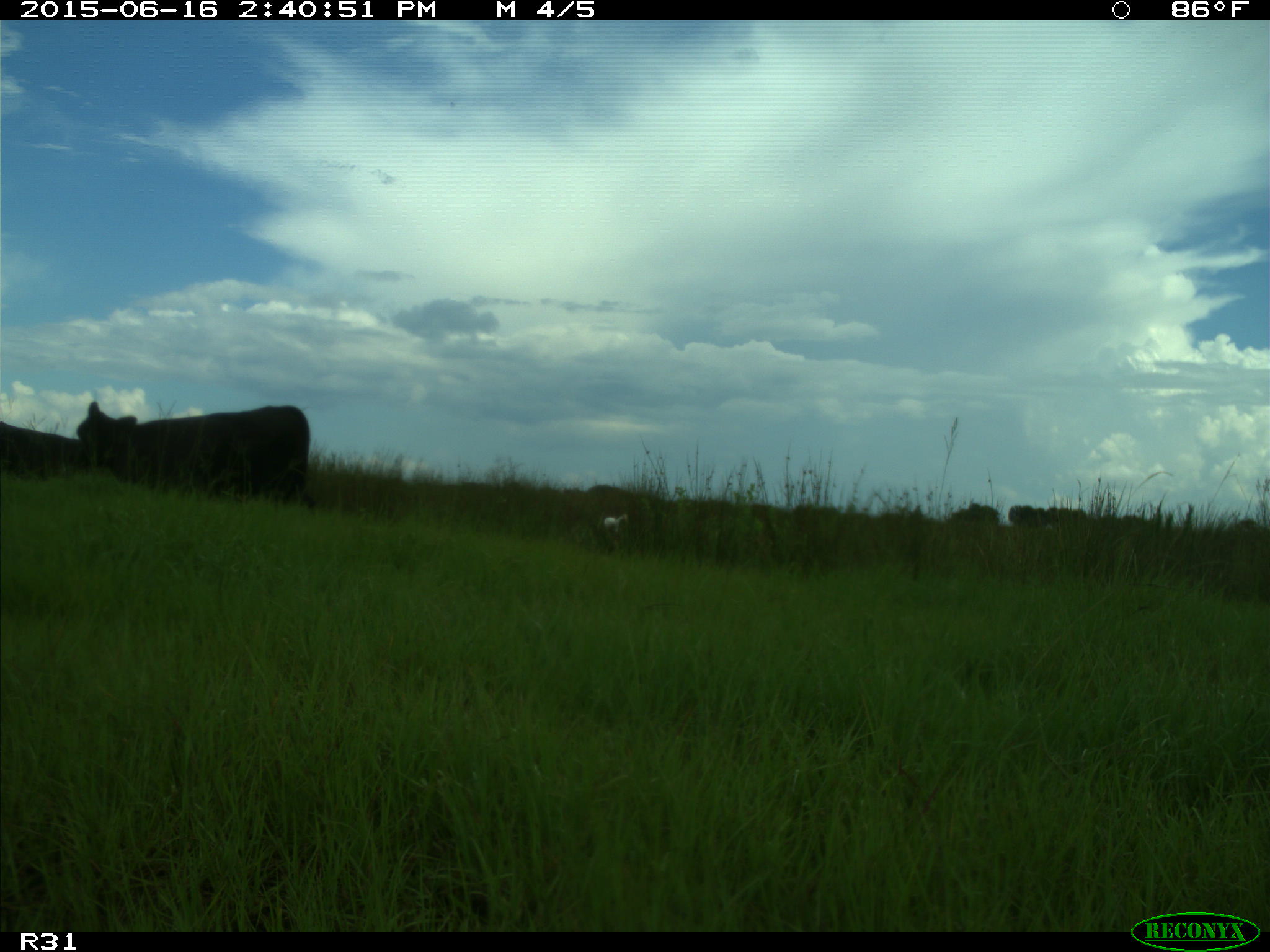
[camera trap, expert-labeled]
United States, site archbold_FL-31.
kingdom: Animalia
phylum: Chordata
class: Mammalia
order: Artiodactyla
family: Bovidae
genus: Bos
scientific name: Bos taurus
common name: domestic cow